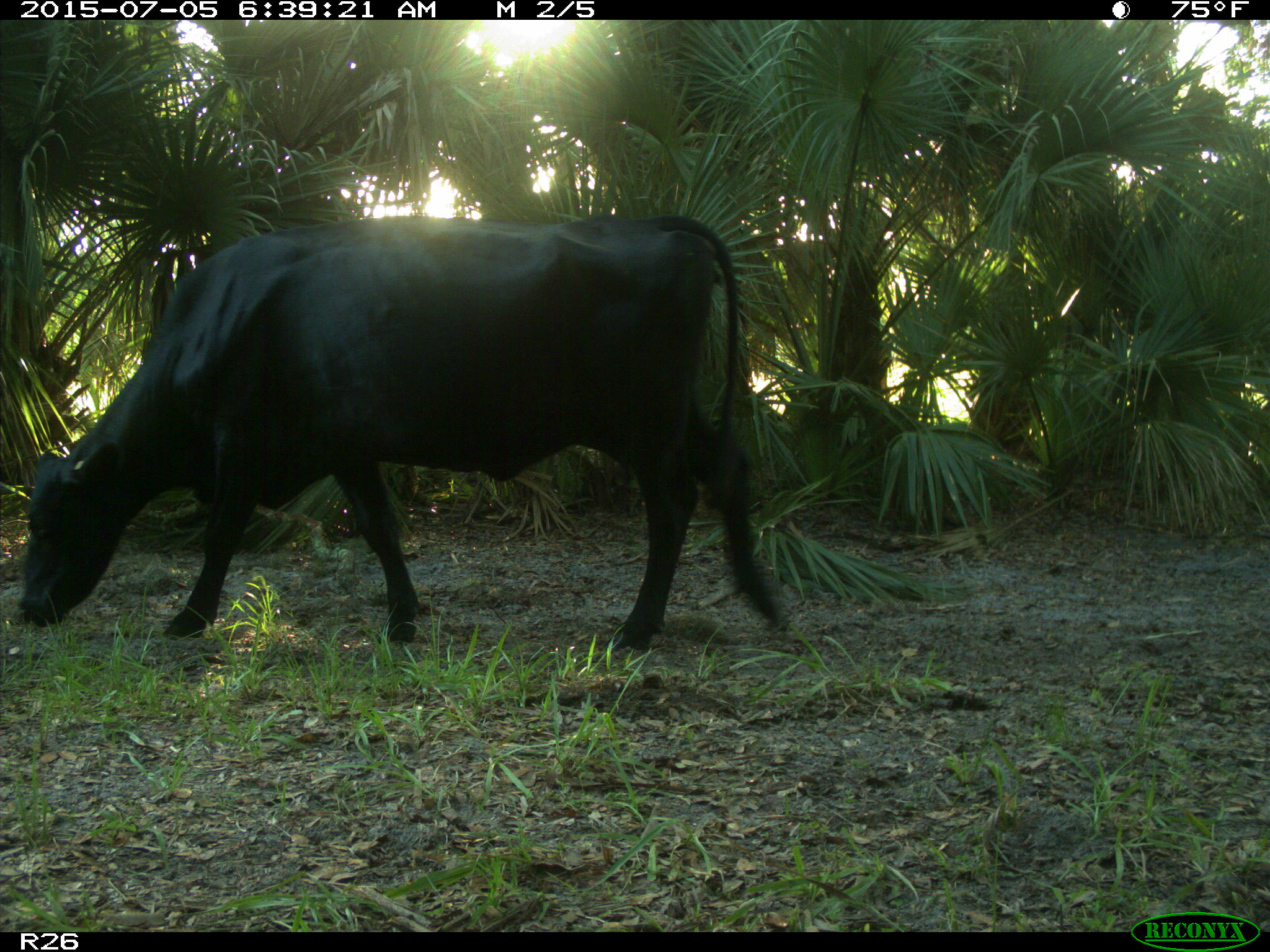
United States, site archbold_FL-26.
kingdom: Animalia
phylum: Chordata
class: Mammalia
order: Artiodactyla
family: Bovidae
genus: Bos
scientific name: Bos taurus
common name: domestic cow